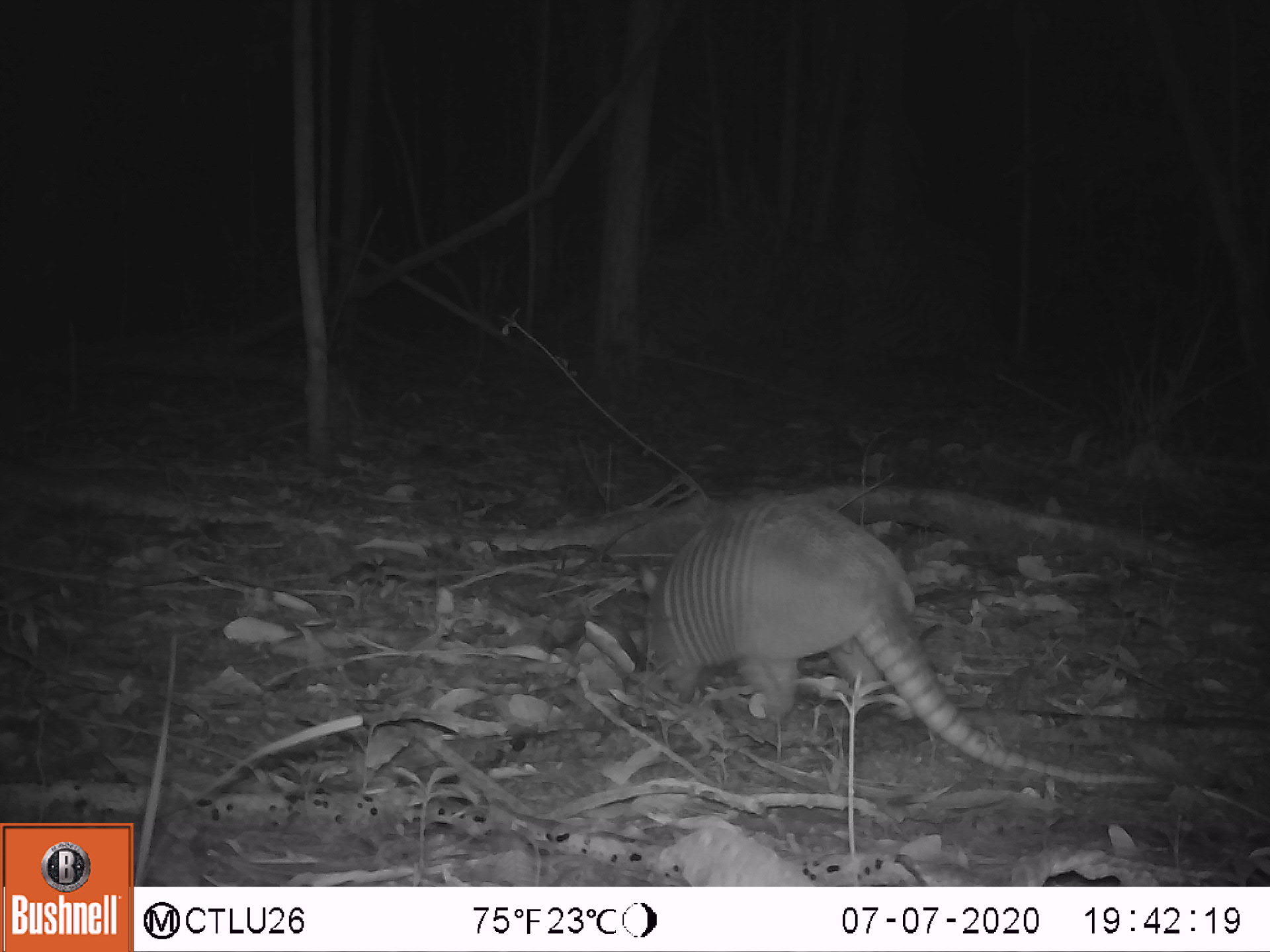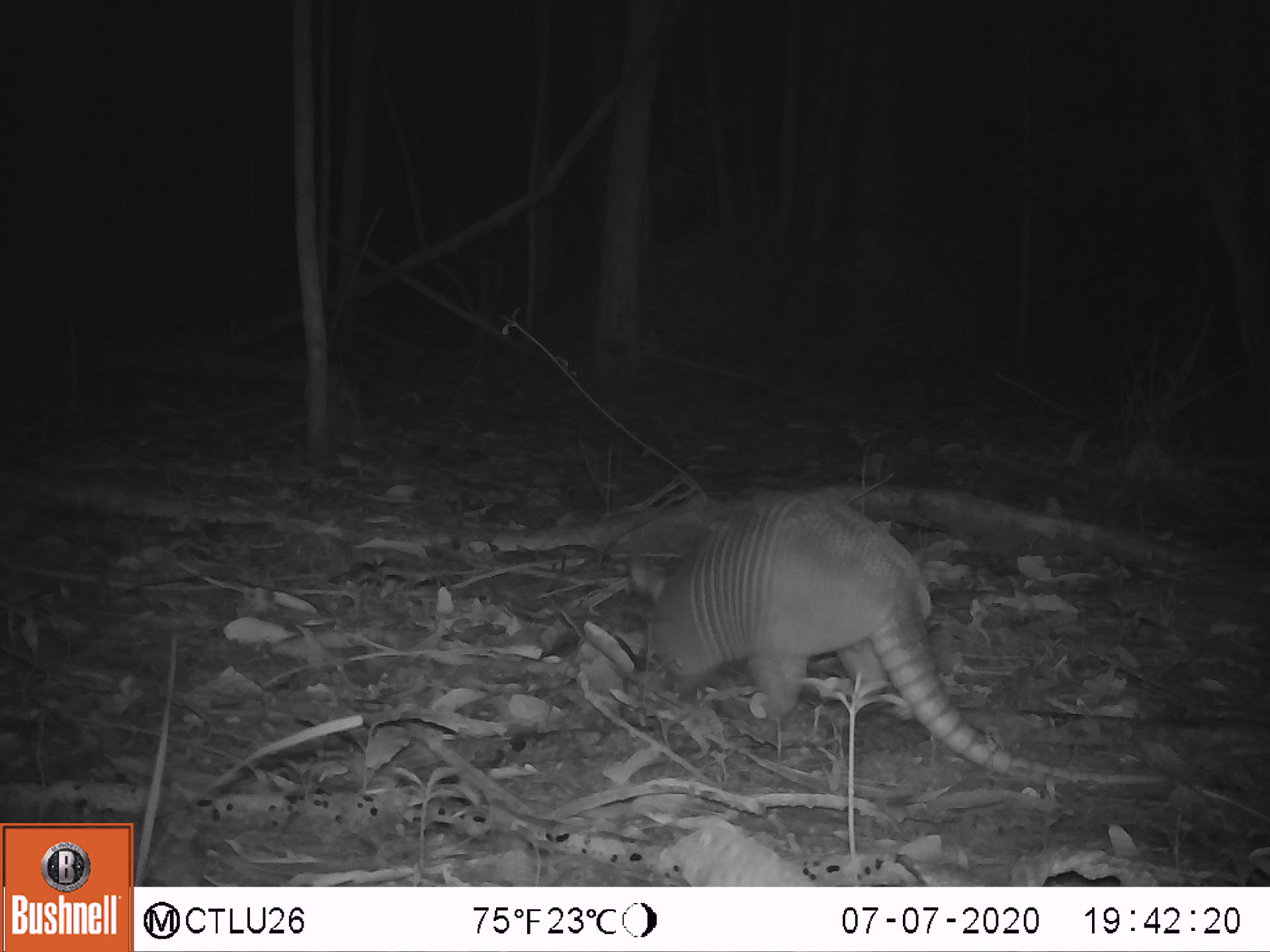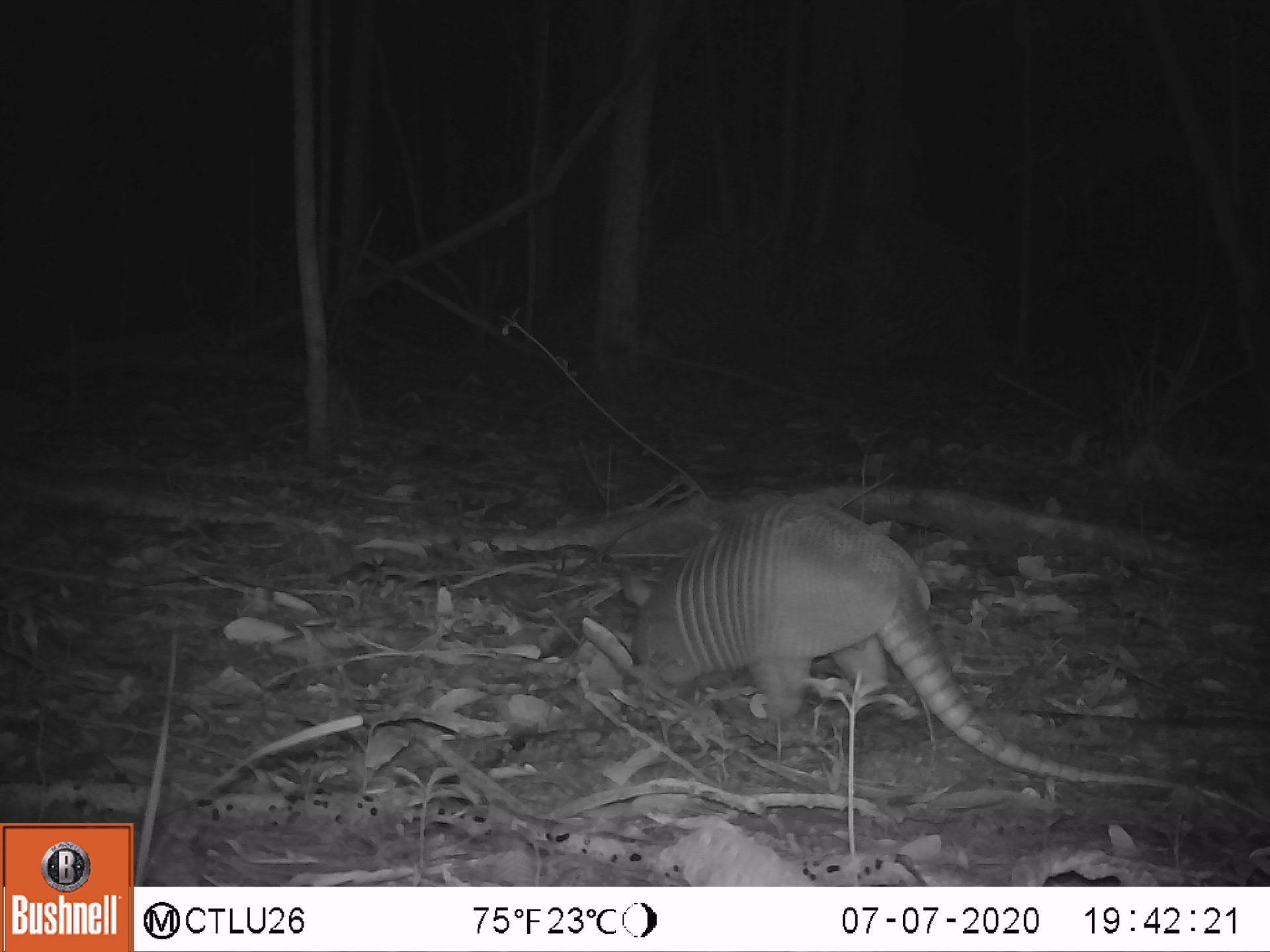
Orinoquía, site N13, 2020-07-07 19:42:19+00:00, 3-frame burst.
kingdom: Animalia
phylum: Chordata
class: Mammalia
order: Cingulata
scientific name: Cingulata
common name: armadillo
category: unknown armadillo